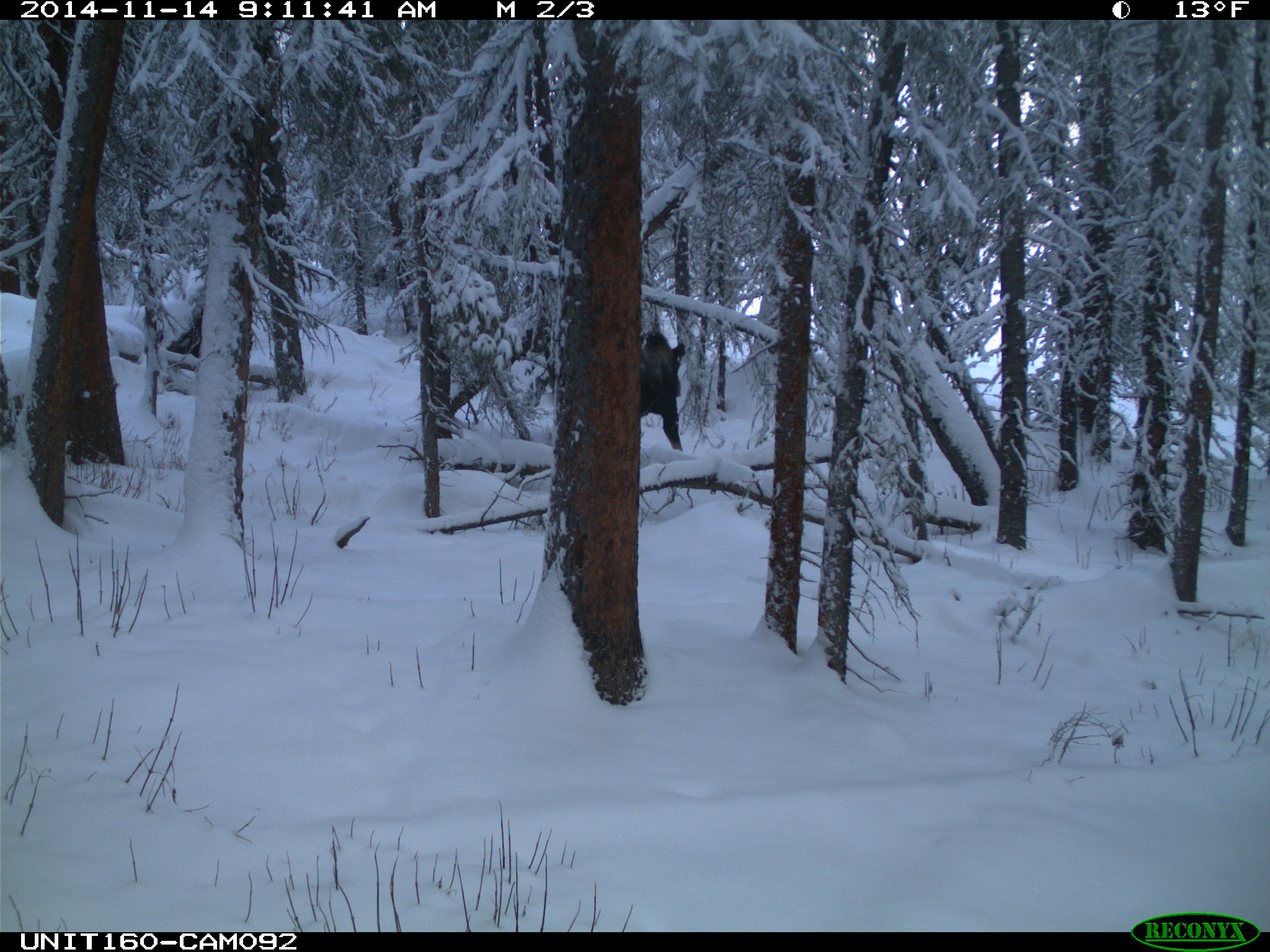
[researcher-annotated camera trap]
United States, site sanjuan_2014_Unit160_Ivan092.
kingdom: Animalia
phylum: Chordata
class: Mammalia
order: Artiodactyla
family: Cervidae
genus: Alces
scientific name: Alces alces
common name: moose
Alces alces (moose).